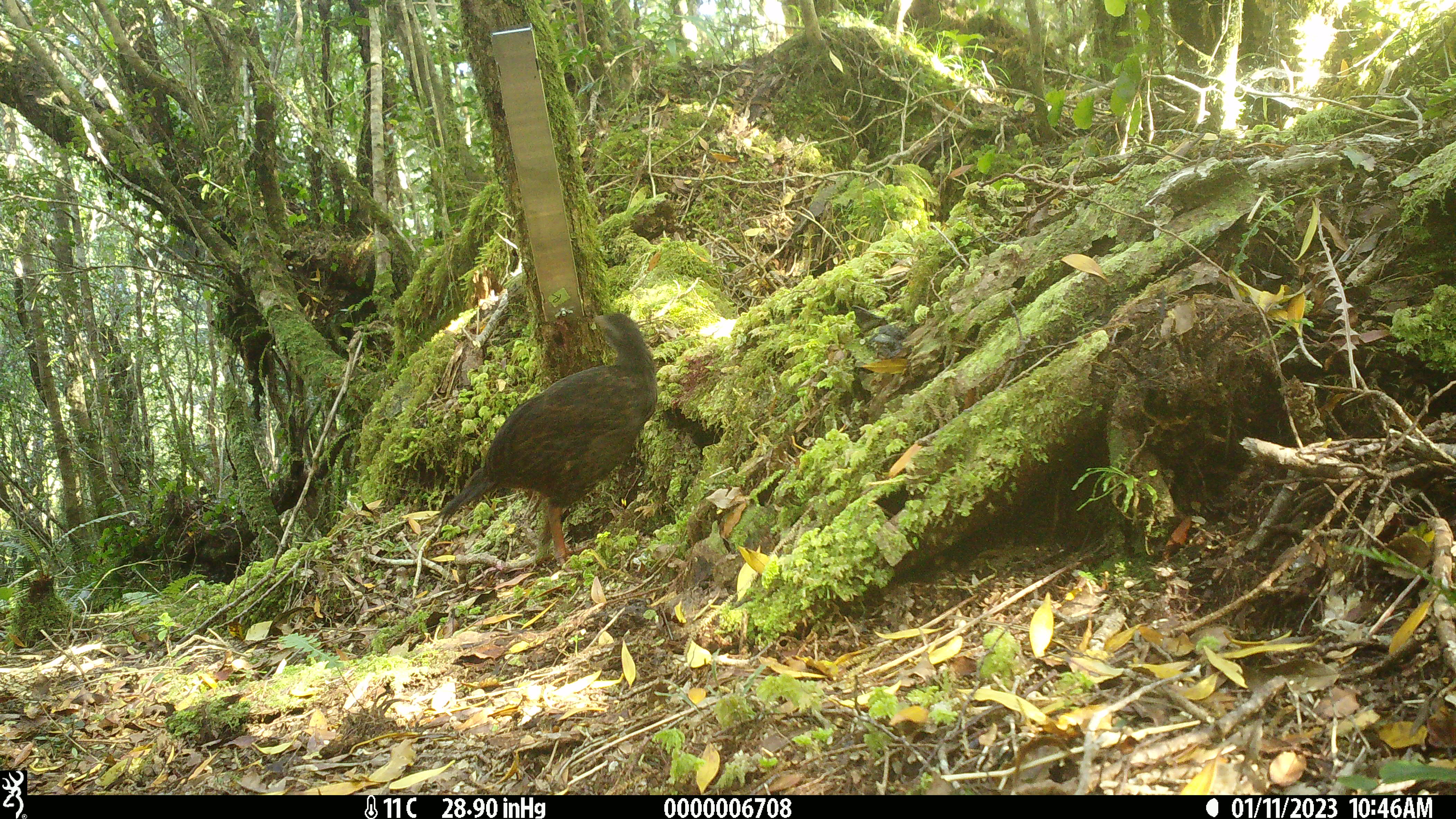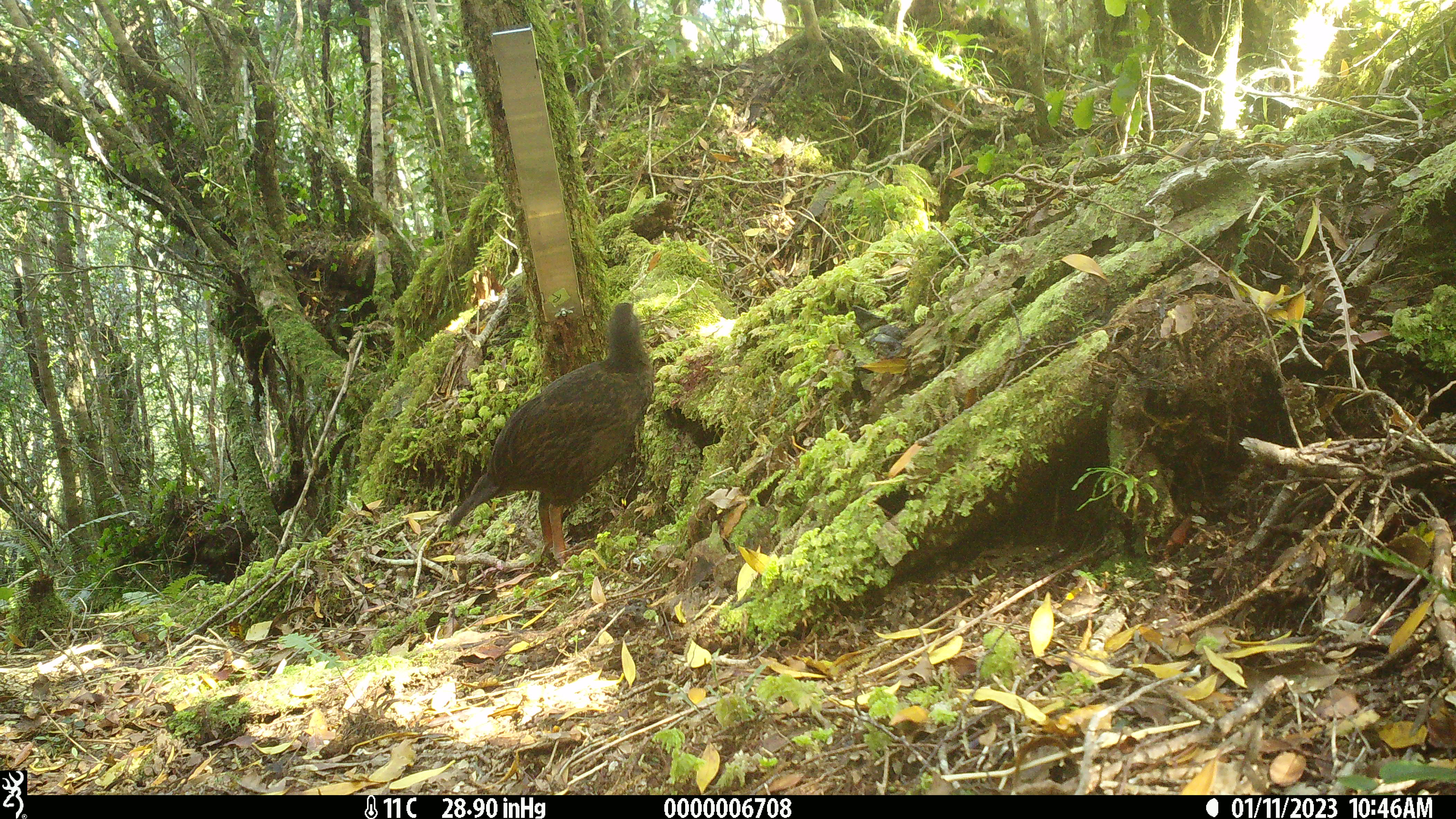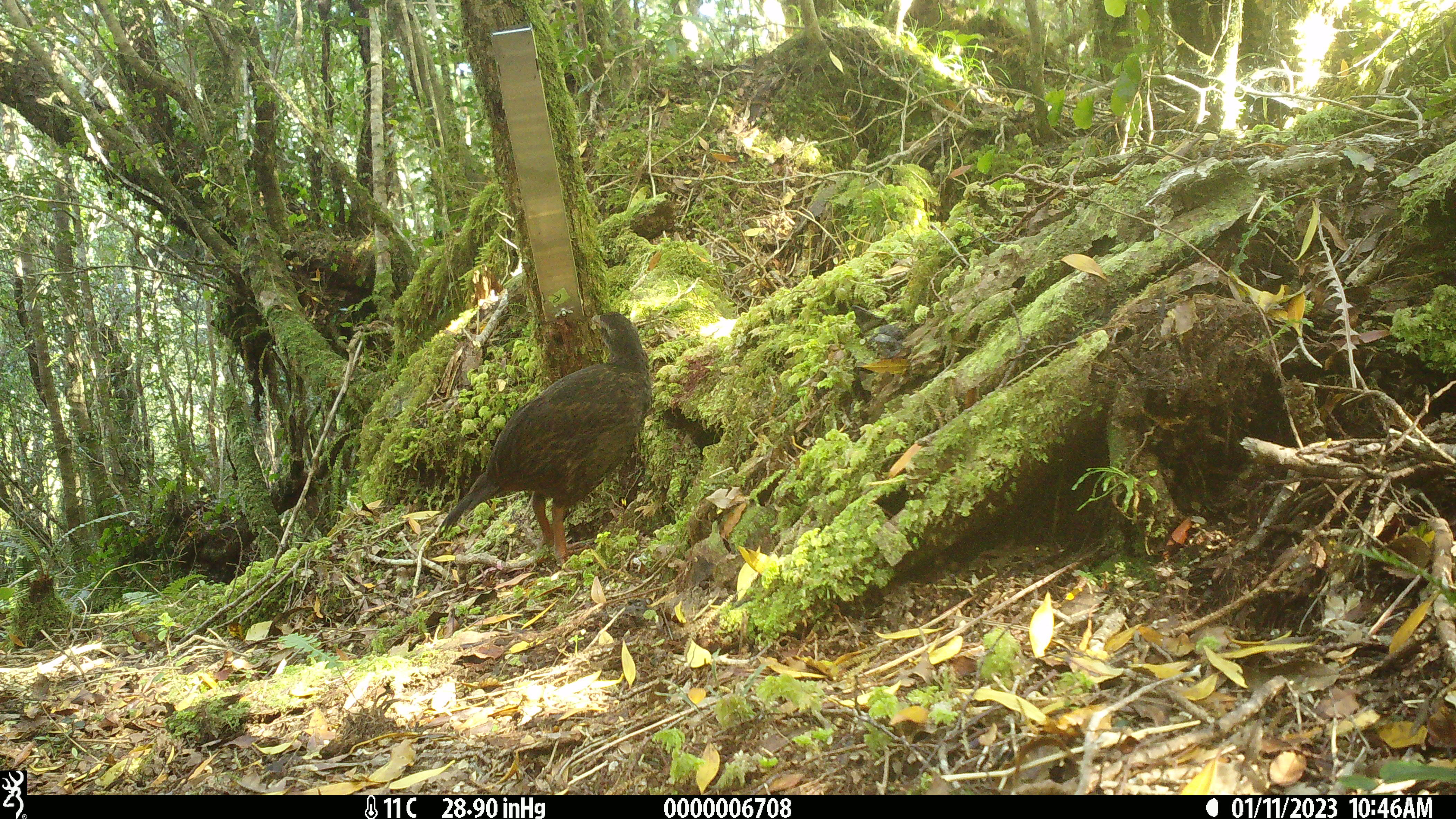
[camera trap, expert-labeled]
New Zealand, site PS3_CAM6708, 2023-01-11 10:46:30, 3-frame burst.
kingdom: Animalia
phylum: Chordata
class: Aves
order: Gruiformes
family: Rallidae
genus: Gallirallus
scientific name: Gallirallus australis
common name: weka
Weka (Gallirallus australis).